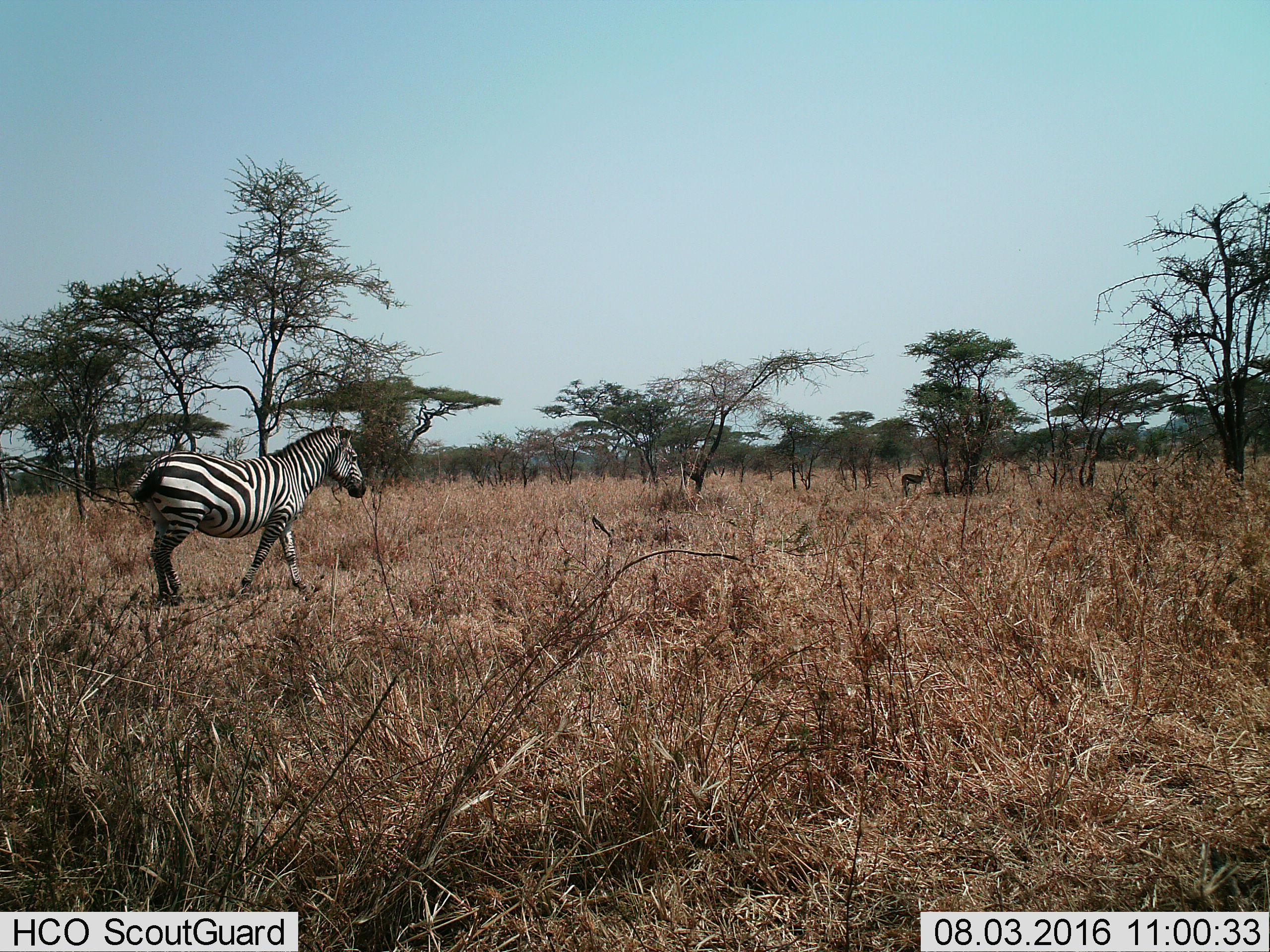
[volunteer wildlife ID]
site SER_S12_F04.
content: unidentified animal